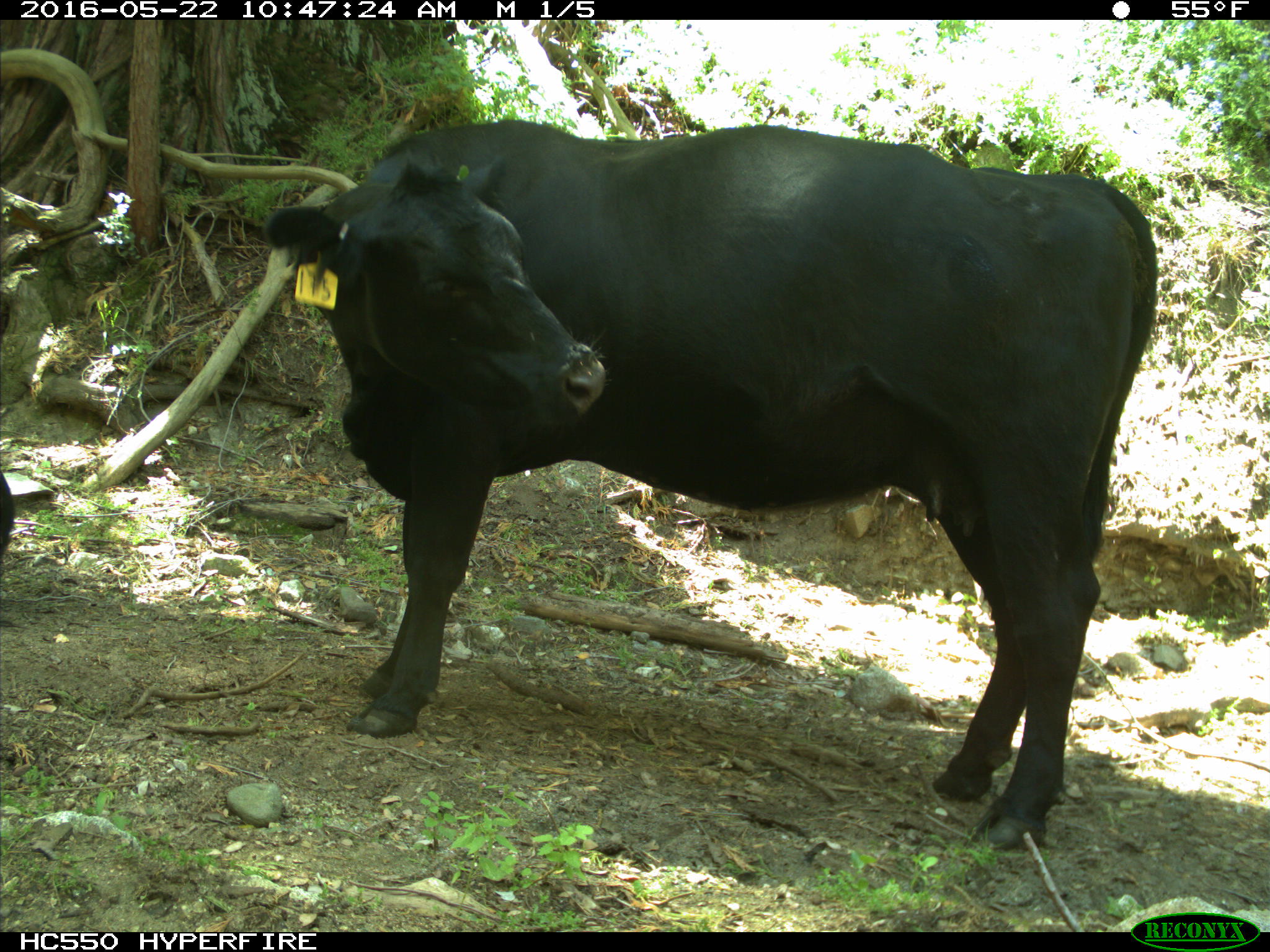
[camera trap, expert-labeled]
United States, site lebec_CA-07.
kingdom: Animalia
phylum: Chordata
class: Mammalia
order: Artiodactyla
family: Bovidae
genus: Bos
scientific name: Bos taurus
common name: domestic cow